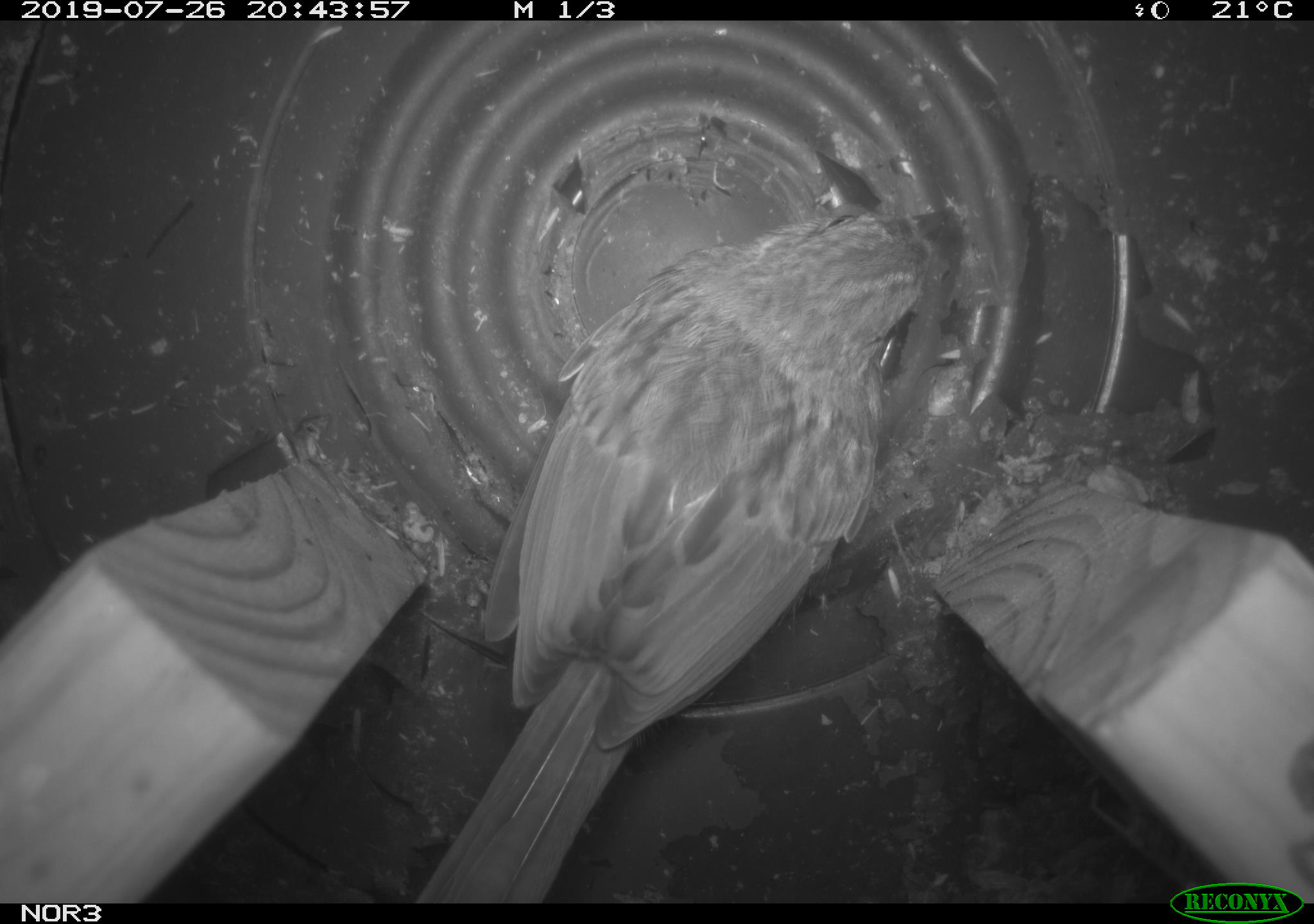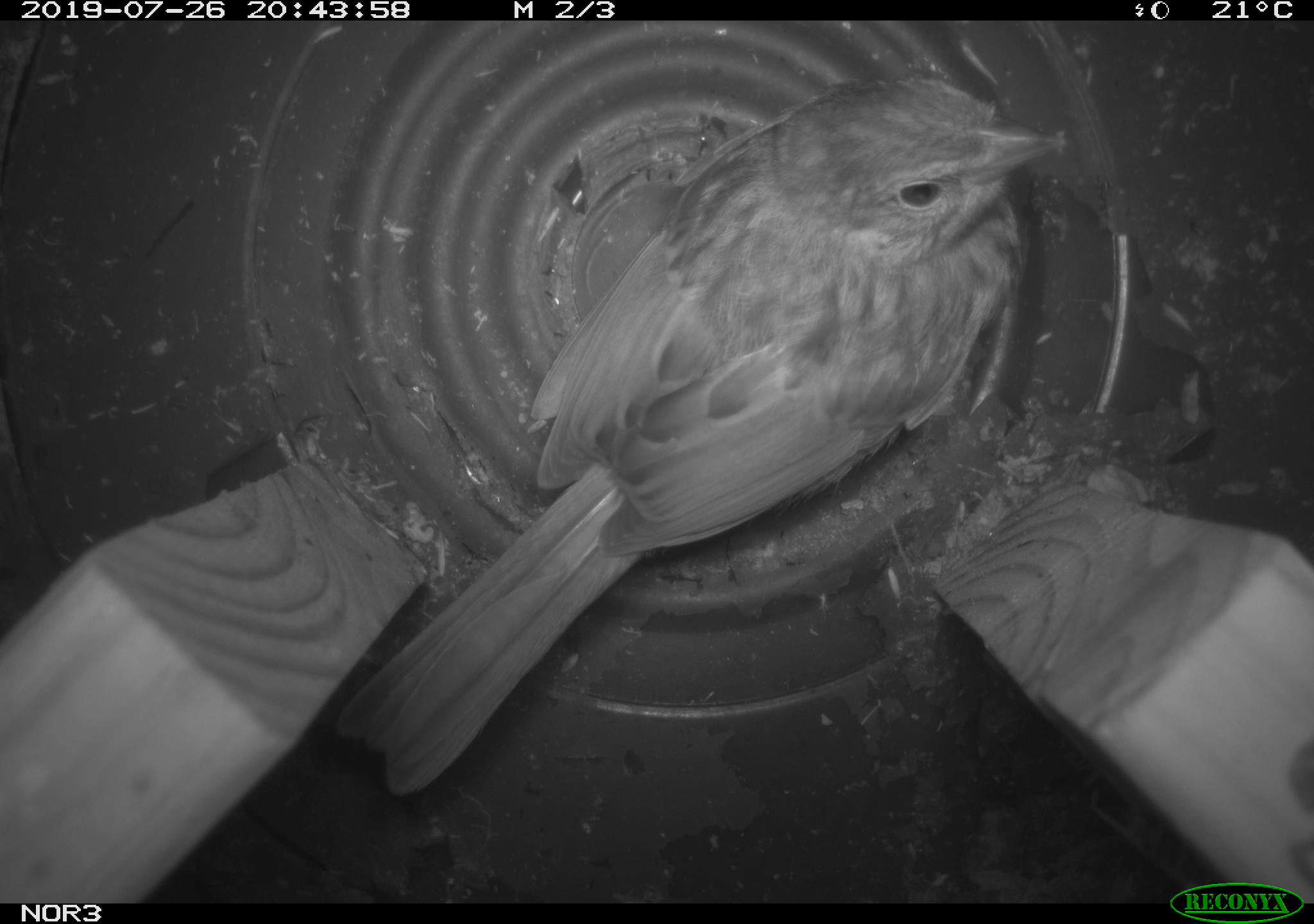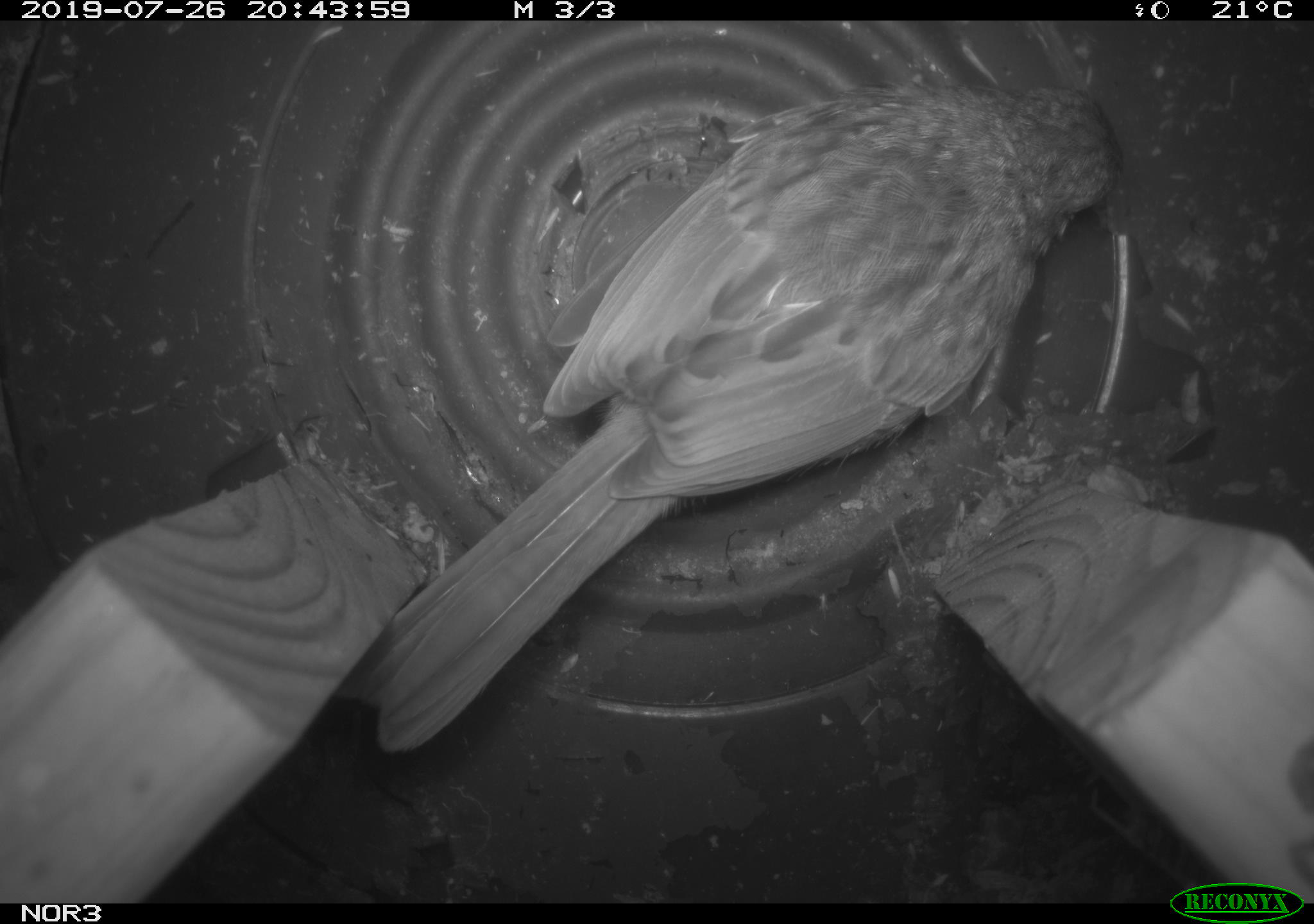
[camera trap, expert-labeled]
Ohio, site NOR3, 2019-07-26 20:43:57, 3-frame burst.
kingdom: Animalia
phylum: Chordata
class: Aves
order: Passeriformes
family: Passerellidae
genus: Melospiza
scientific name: Melospiza melodia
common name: song sparrow